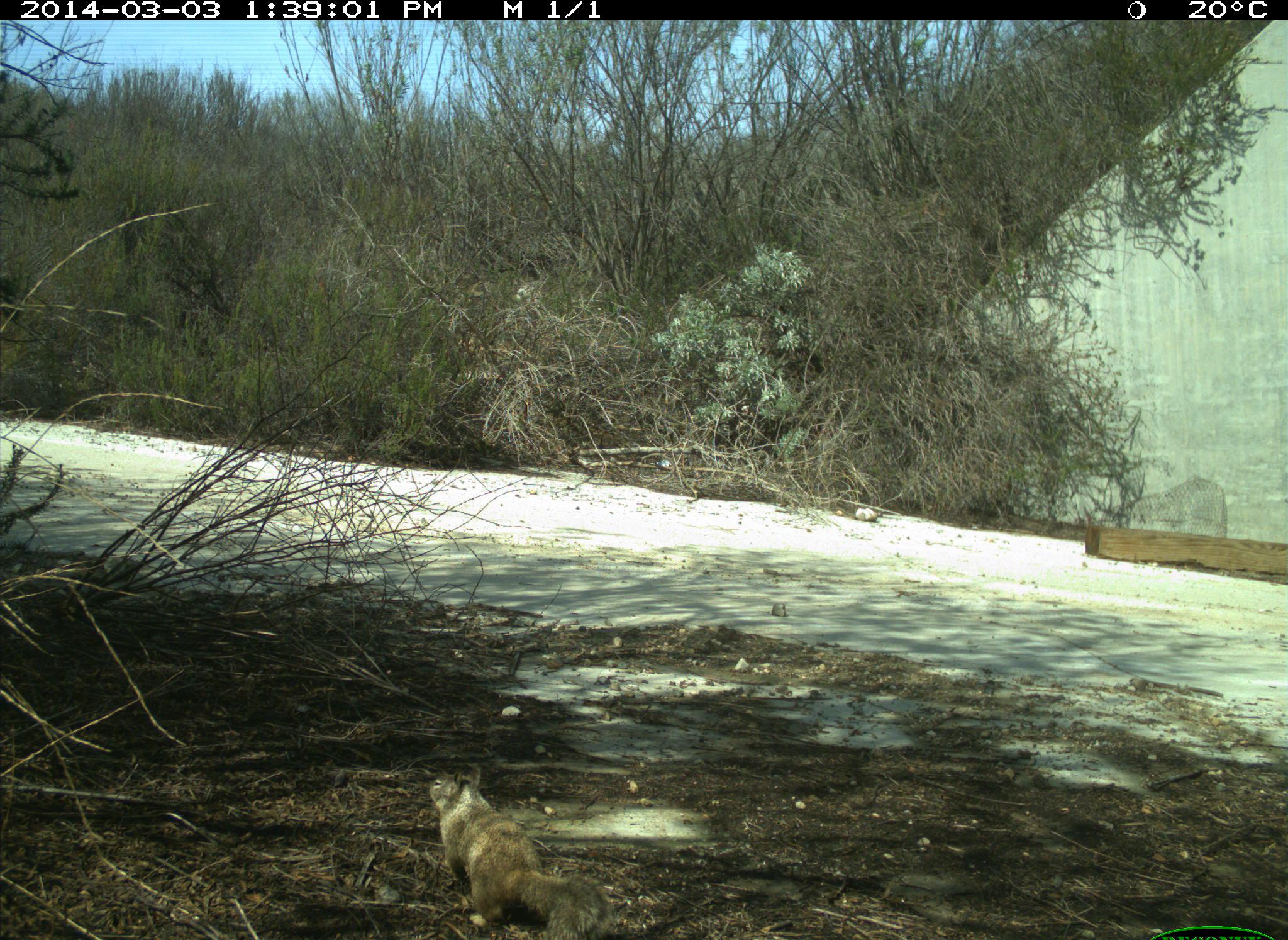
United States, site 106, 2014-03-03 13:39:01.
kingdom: Animalia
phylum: Chordata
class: Mammalia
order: Rodentia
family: Sciuridae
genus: Sciurus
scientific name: Sciurus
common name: squirrel